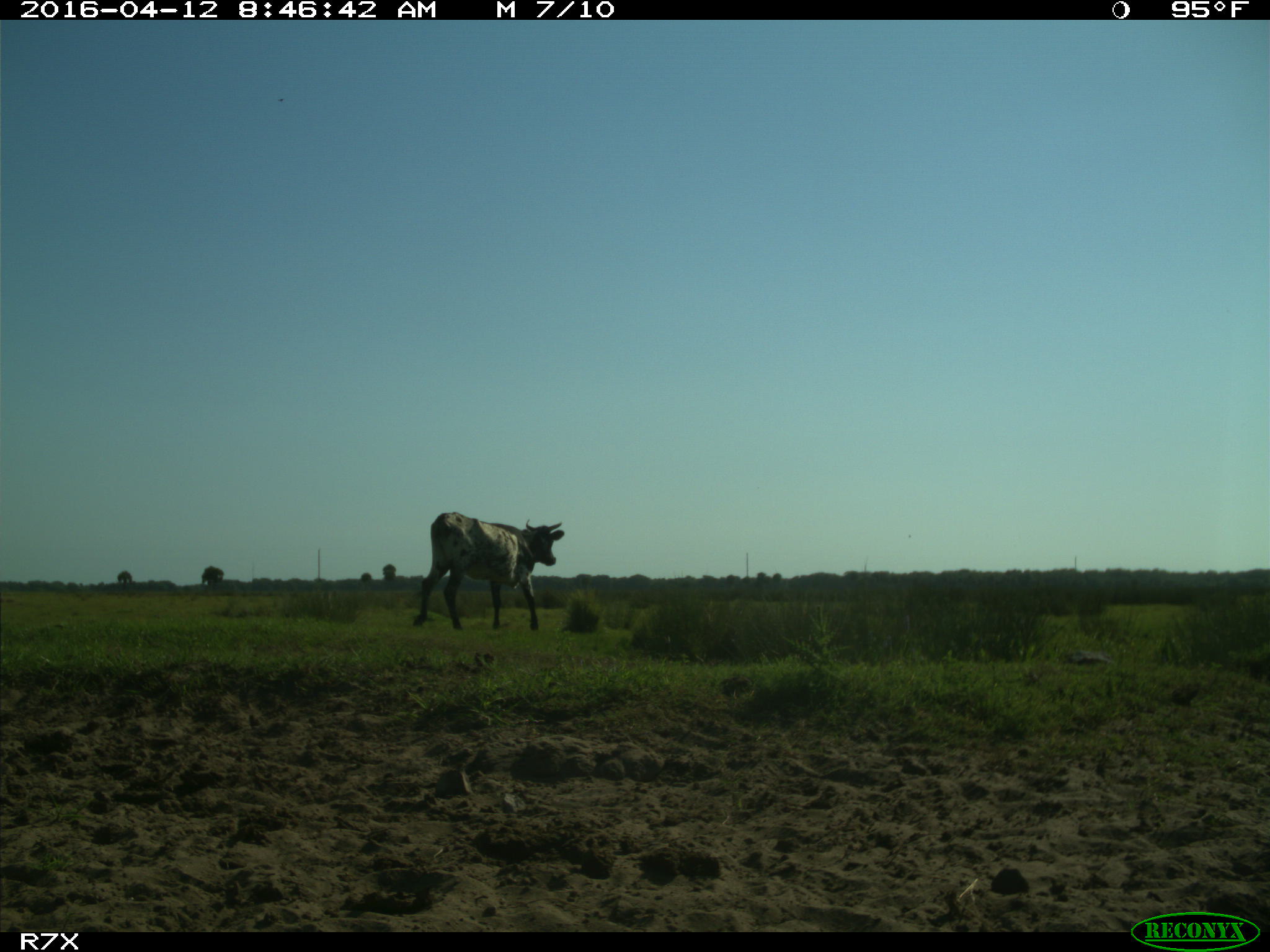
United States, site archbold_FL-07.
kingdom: Animalia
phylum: Chordata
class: Mammalia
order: Artiodactyla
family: Bovidae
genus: Bos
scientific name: Bos taurus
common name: domestic cow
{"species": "Bos taurus (domestic cow)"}